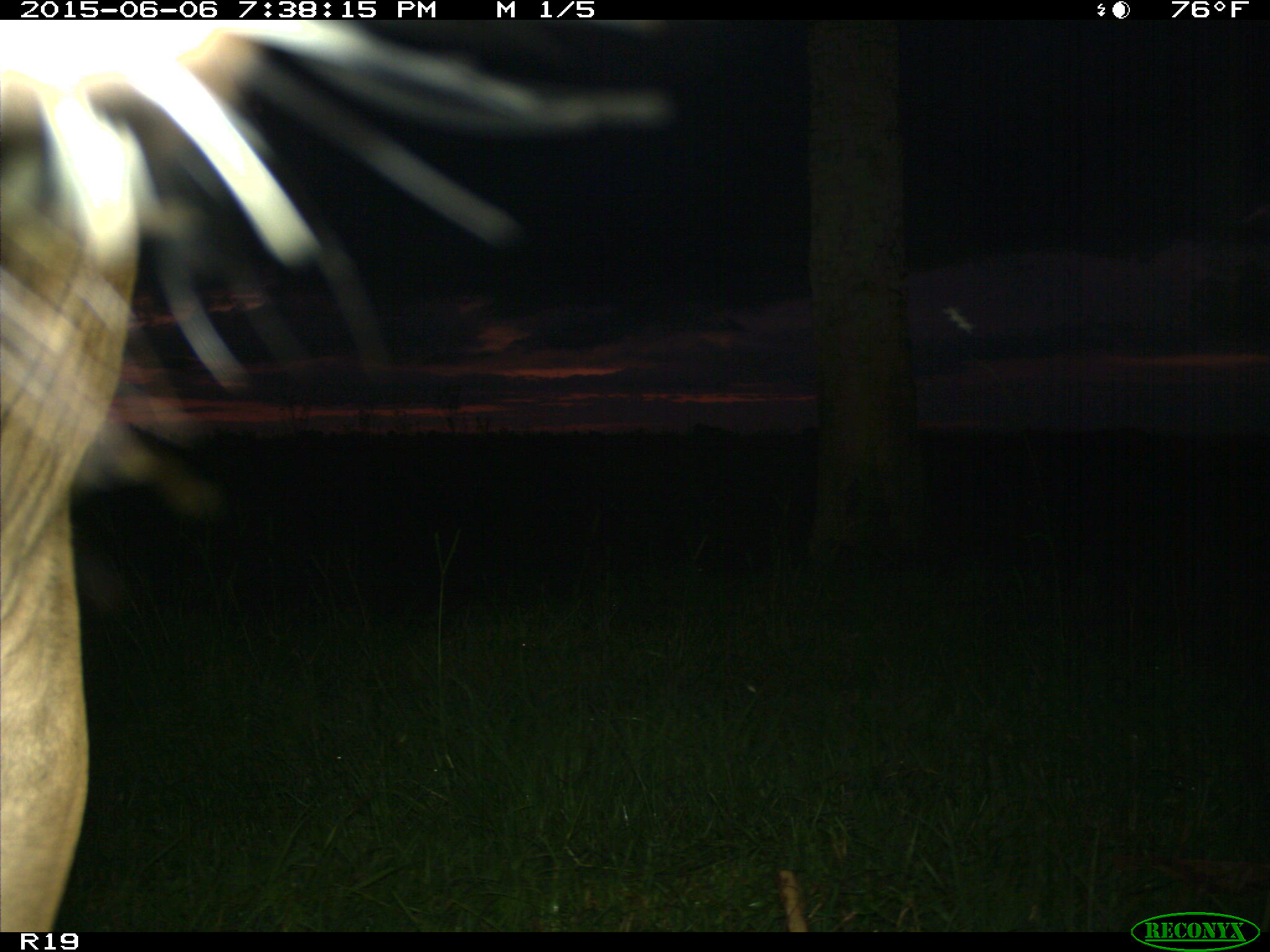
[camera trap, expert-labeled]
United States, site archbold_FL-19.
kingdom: Animalia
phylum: Chordata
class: Mammalia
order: Artiodactyla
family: Bovidae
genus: Bos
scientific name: Bos taurus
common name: domestic cow